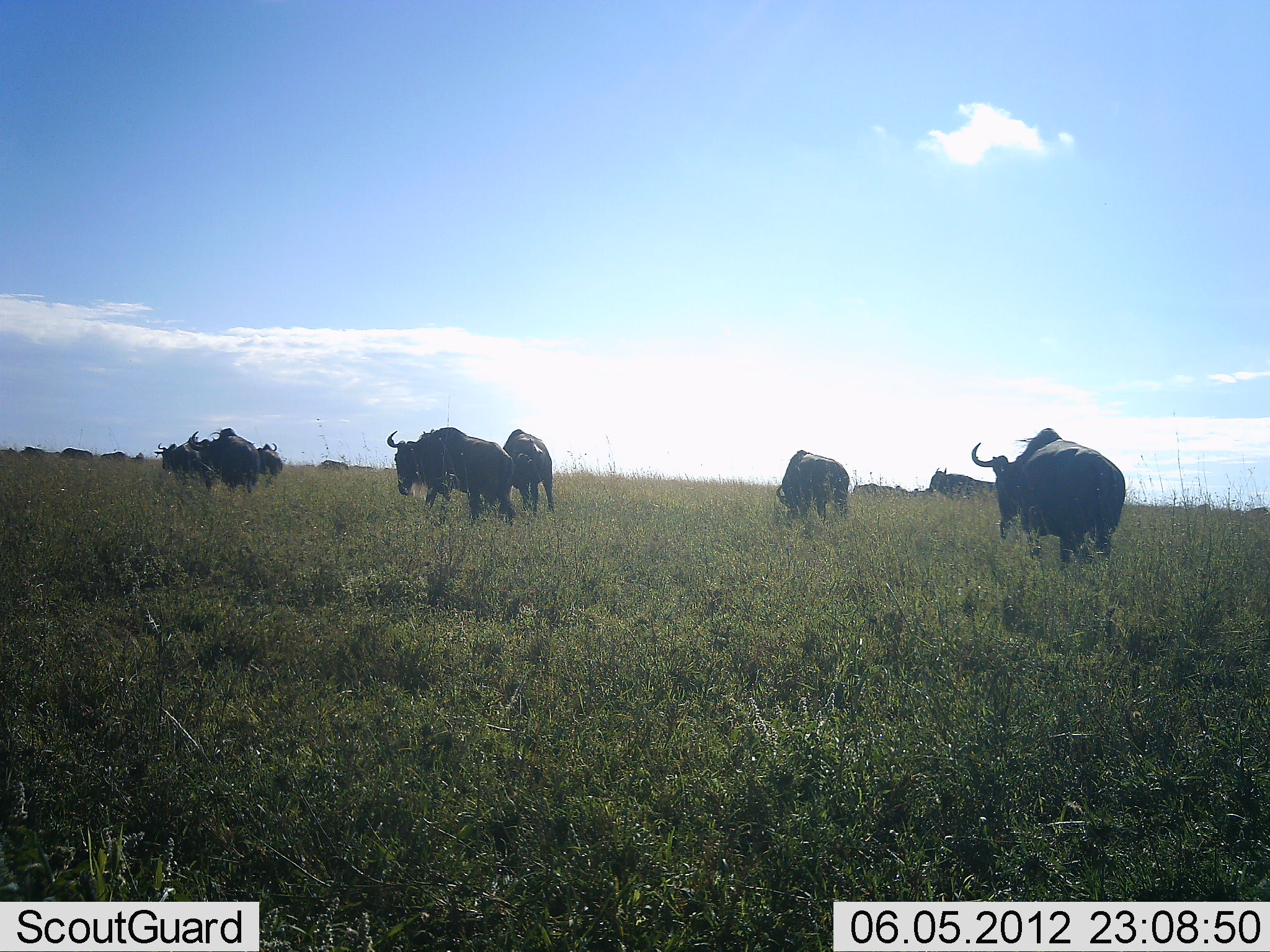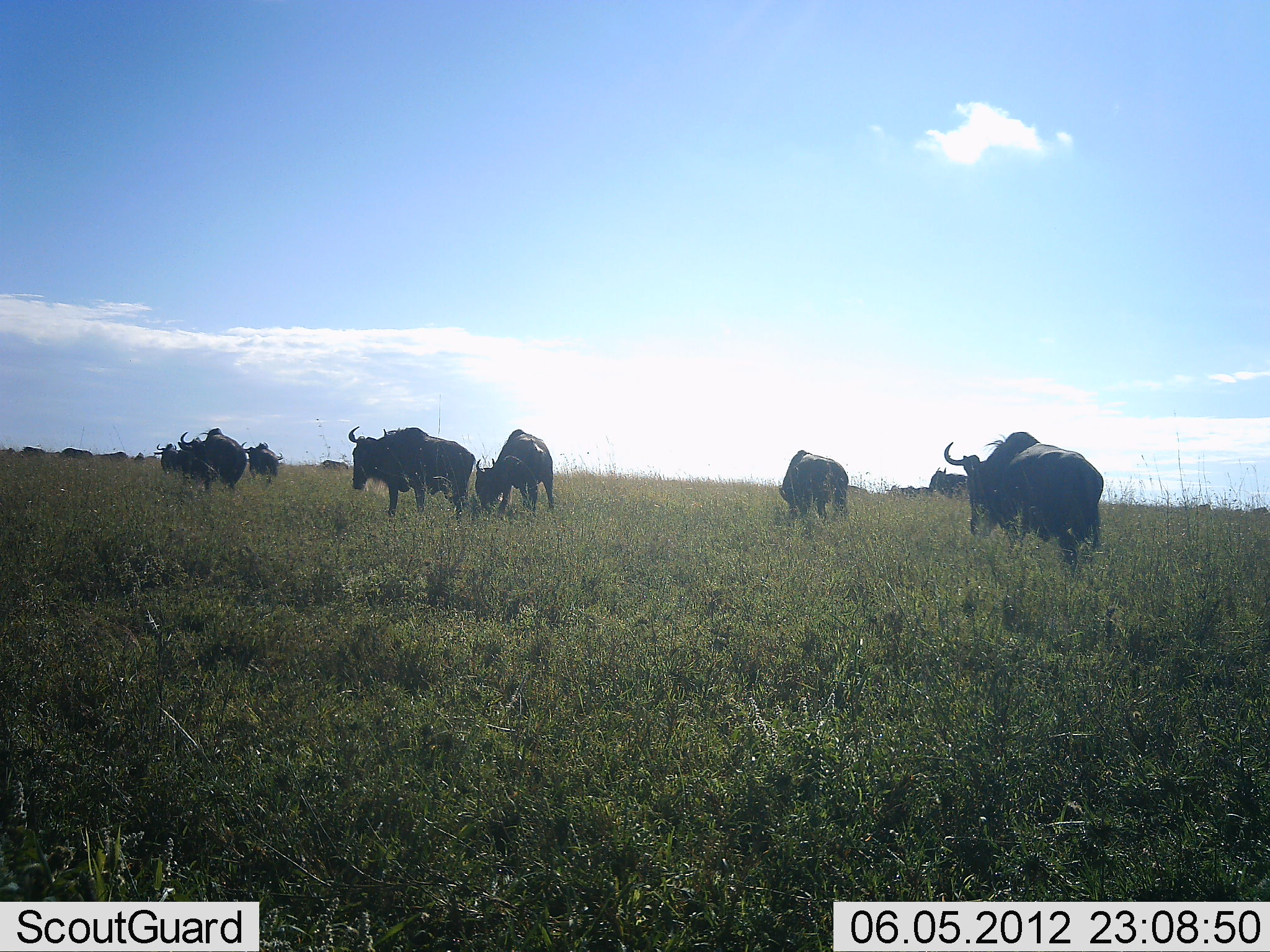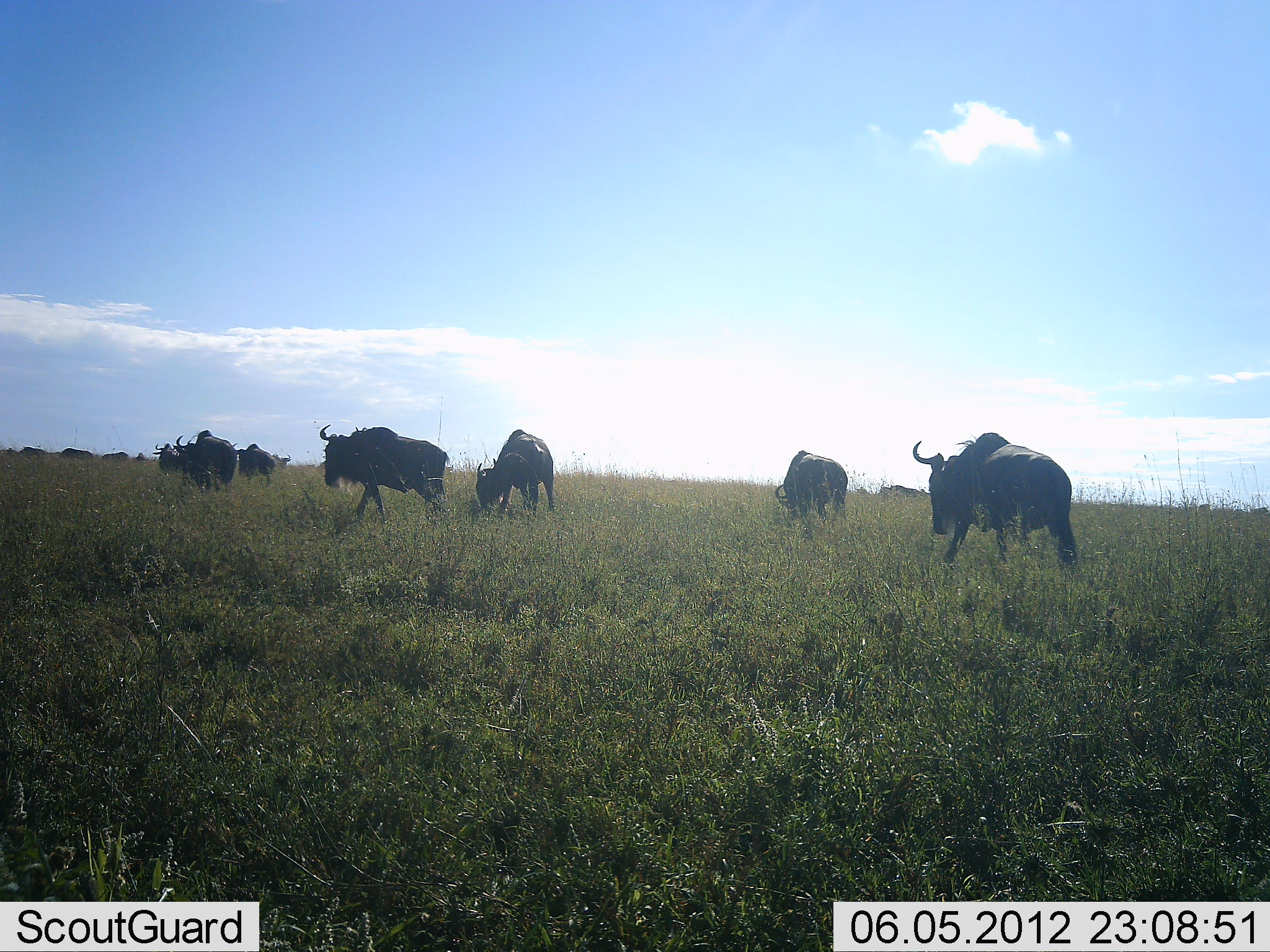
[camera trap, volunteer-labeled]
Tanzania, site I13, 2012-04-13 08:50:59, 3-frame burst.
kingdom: Animalia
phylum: Chordata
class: Mammalia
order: Artiodactyla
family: Bovidae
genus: Connochaetes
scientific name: Connochaetes taurinus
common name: blue wildebeest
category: wildebeest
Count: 11-50.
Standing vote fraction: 44%.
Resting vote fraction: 0%.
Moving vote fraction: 88%.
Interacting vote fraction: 0%.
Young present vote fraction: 0%.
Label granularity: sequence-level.